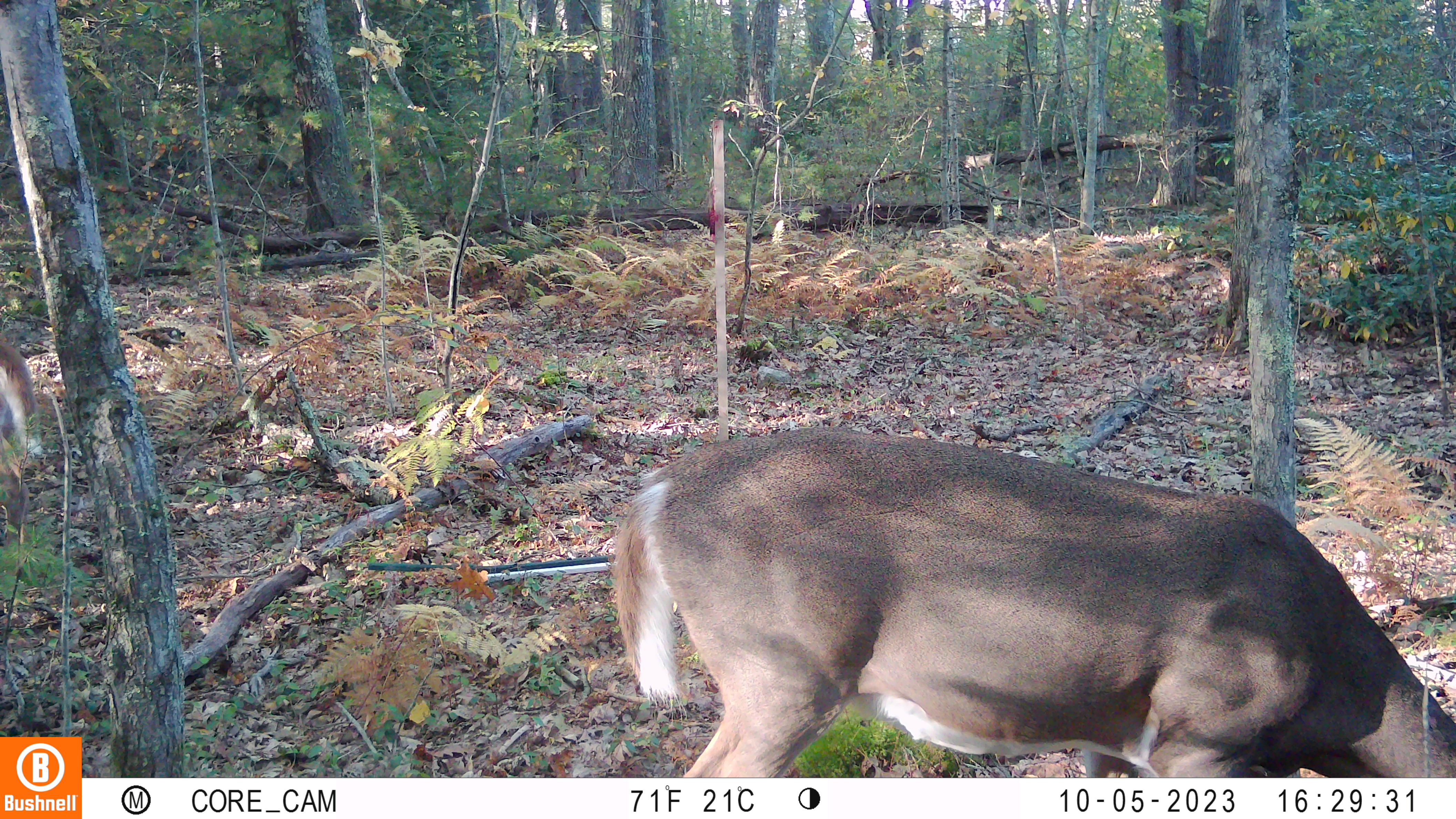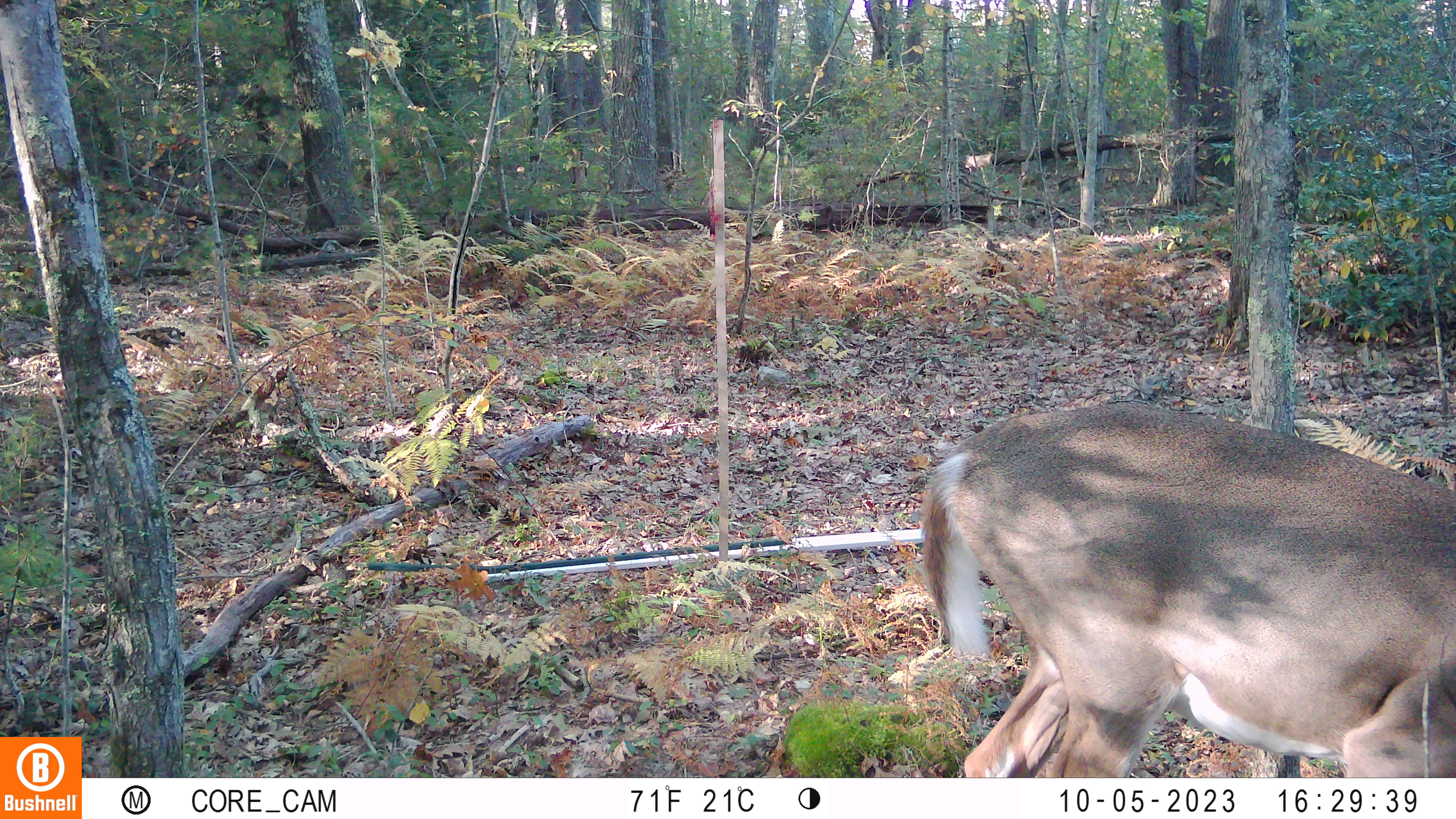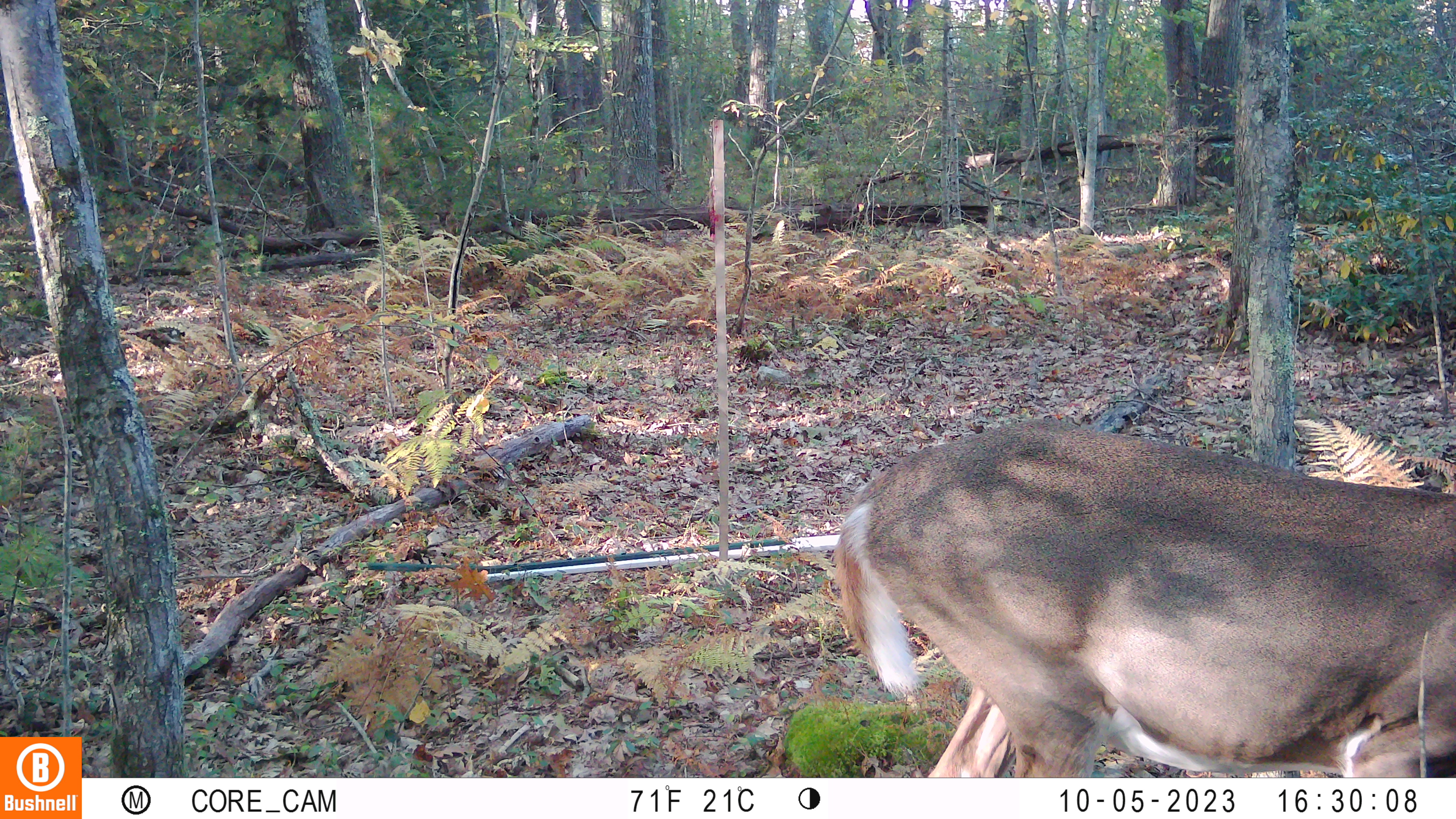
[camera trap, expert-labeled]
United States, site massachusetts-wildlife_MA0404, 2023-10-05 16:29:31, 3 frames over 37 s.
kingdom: Animalia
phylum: Chordata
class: Mammalia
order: Artiodactyla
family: Cervidae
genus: Odocoileus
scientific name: Odocoileus virginianus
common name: white-tailed deer